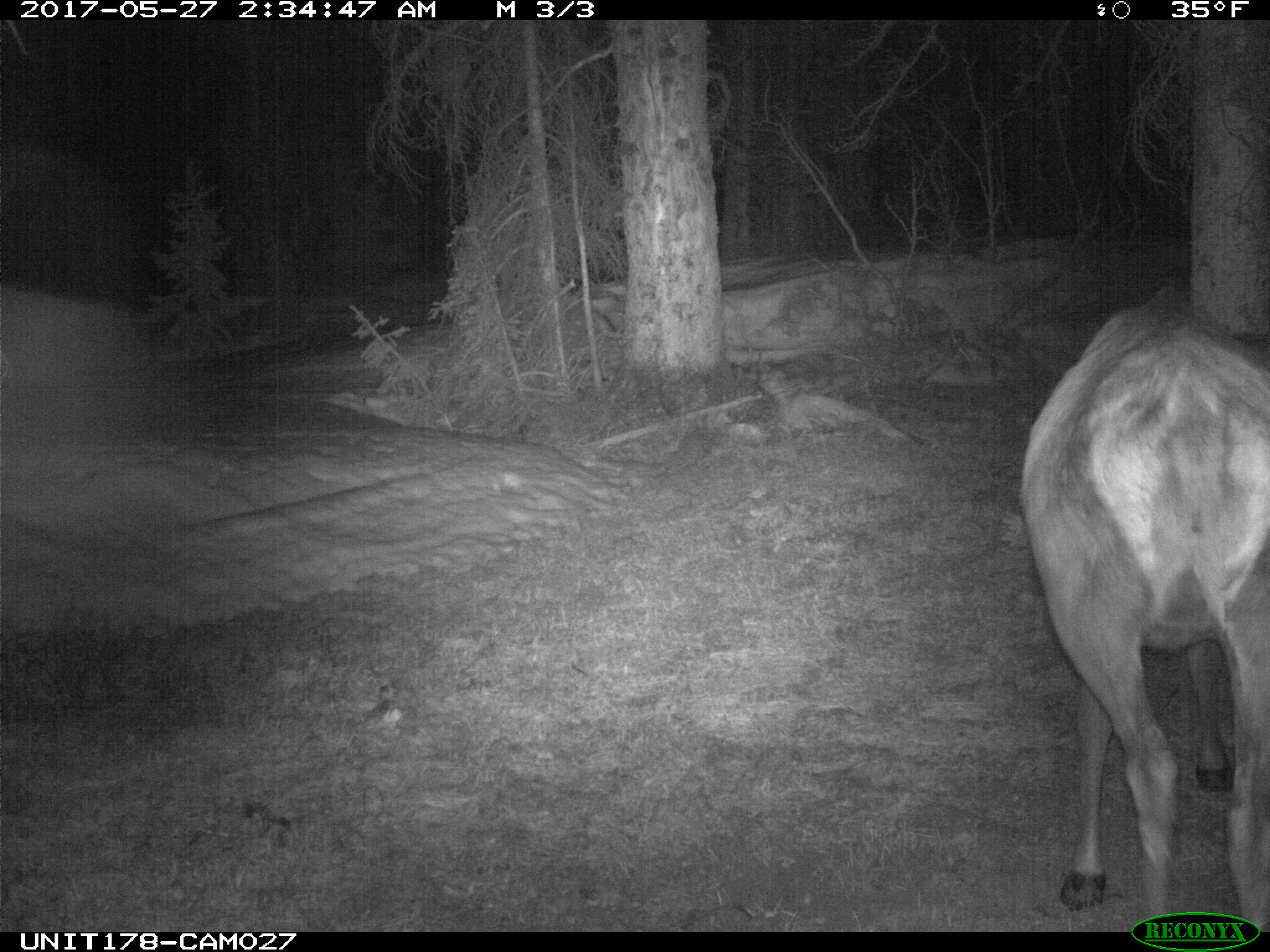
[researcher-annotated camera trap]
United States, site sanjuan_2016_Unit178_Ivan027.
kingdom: Animalia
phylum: Chordata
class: Mammalia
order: Artiodactyla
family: Cervidae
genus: Cervus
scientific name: Cervus elaphus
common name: red deer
Cervus elaphus (red deer).